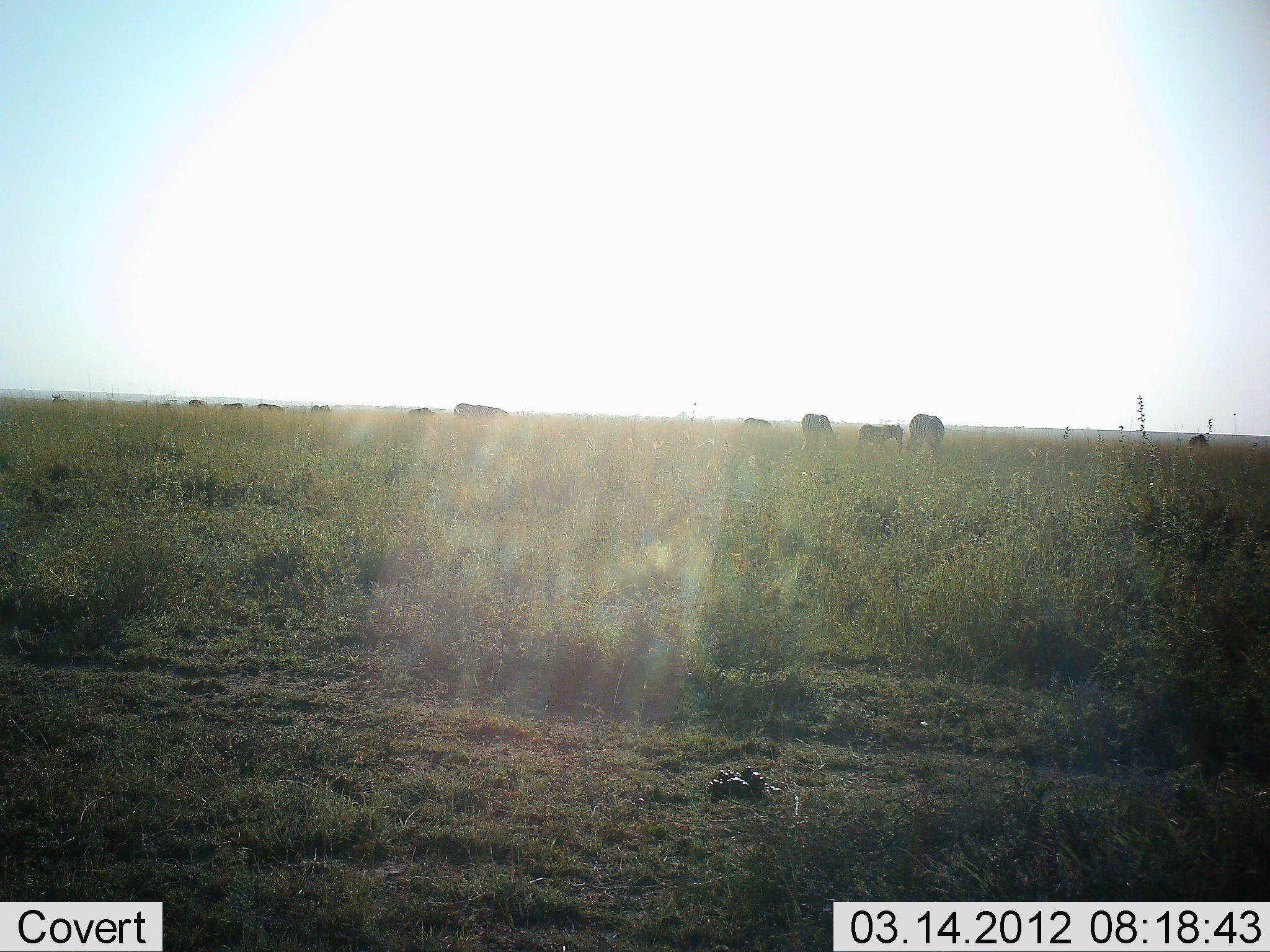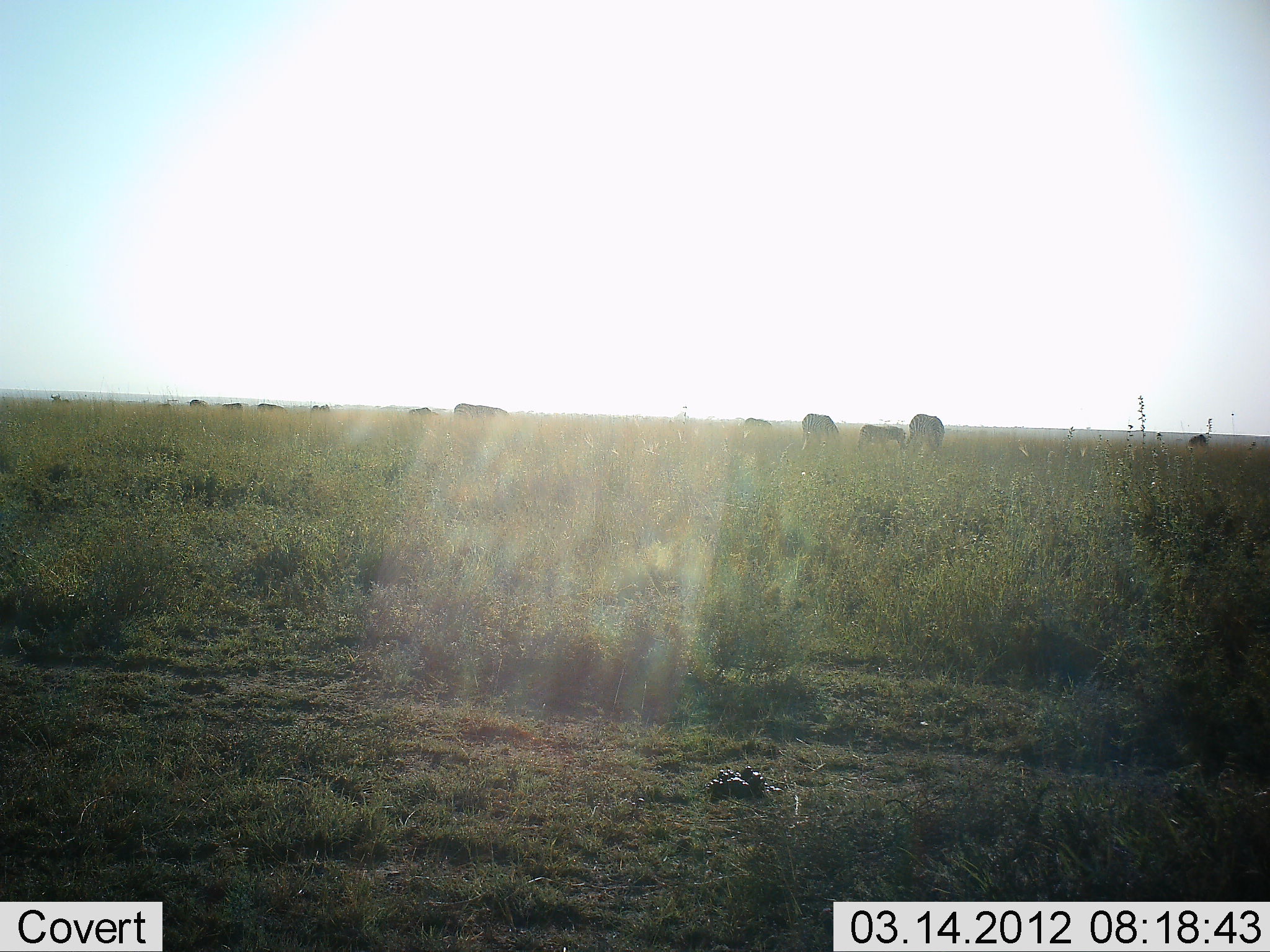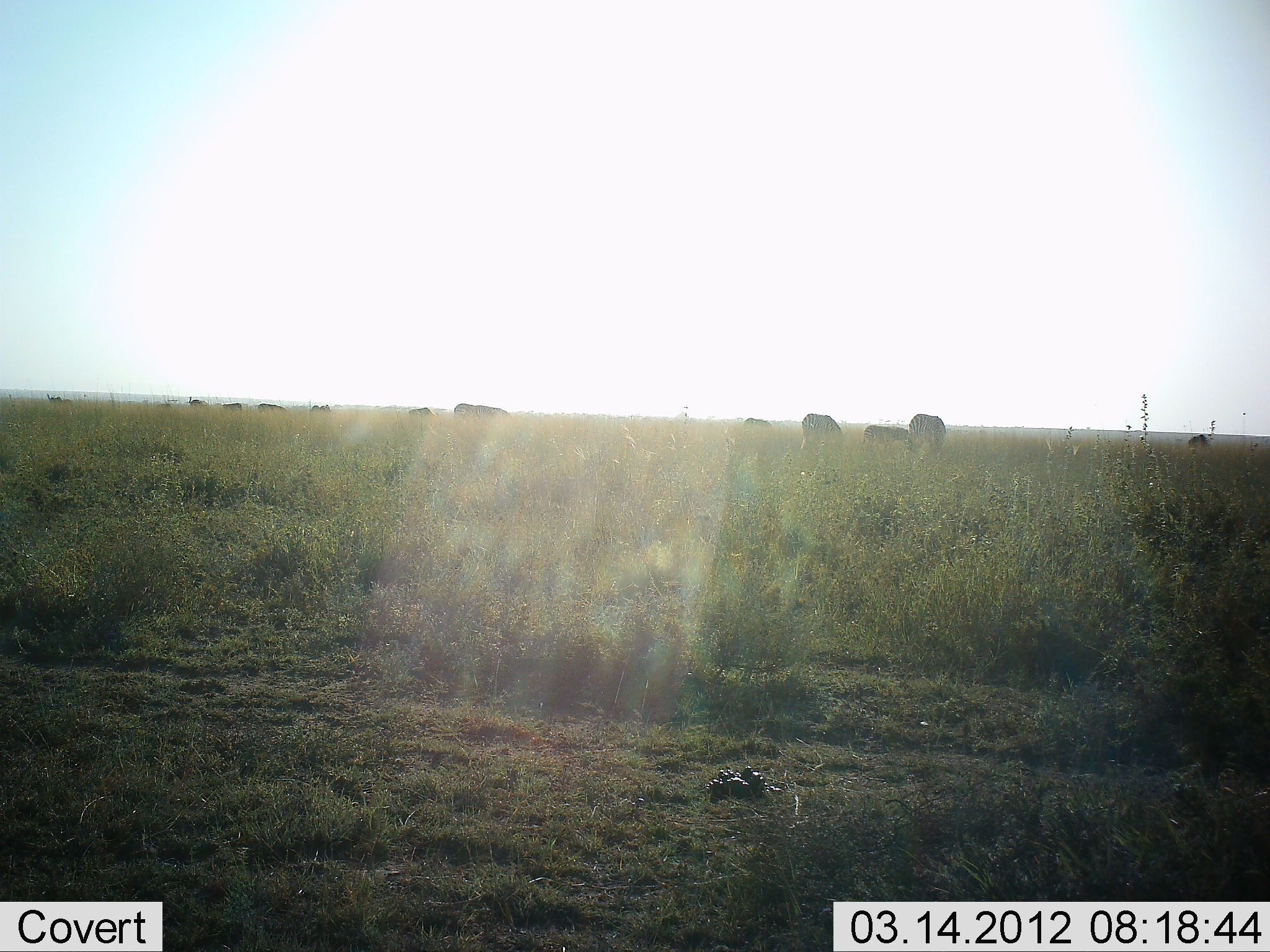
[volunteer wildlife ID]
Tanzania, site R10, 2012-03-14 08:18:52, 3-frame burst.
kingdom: Animalia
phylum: Chordata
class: Mammalia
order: Artiodactyla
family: Bovidae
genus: Connochaetes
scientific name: Connochaetes taurinus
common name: blue wildebeest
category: wildebeest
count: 11-50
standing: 43%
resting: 0%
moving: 14%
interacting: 14%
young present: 0%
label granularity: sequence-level